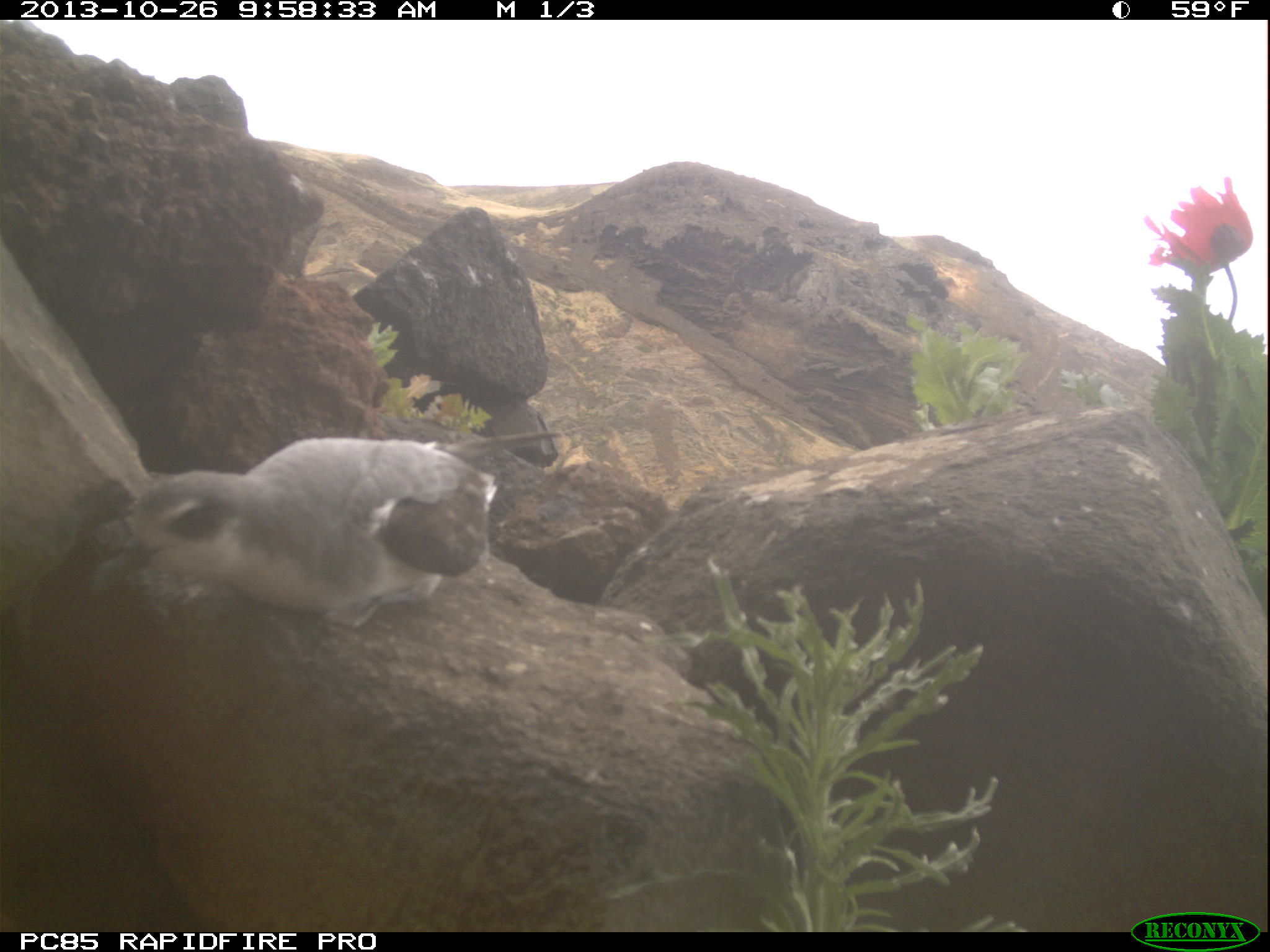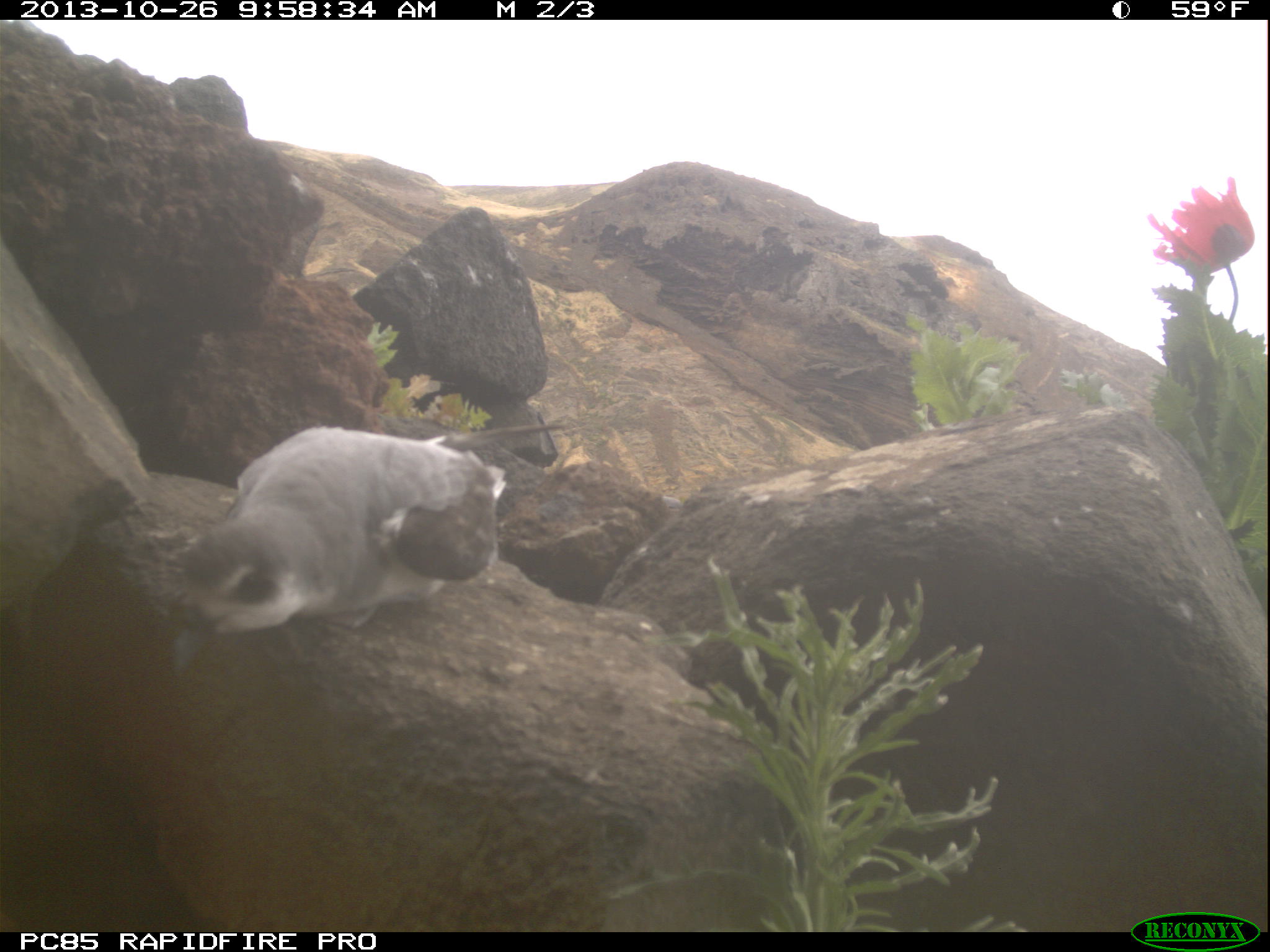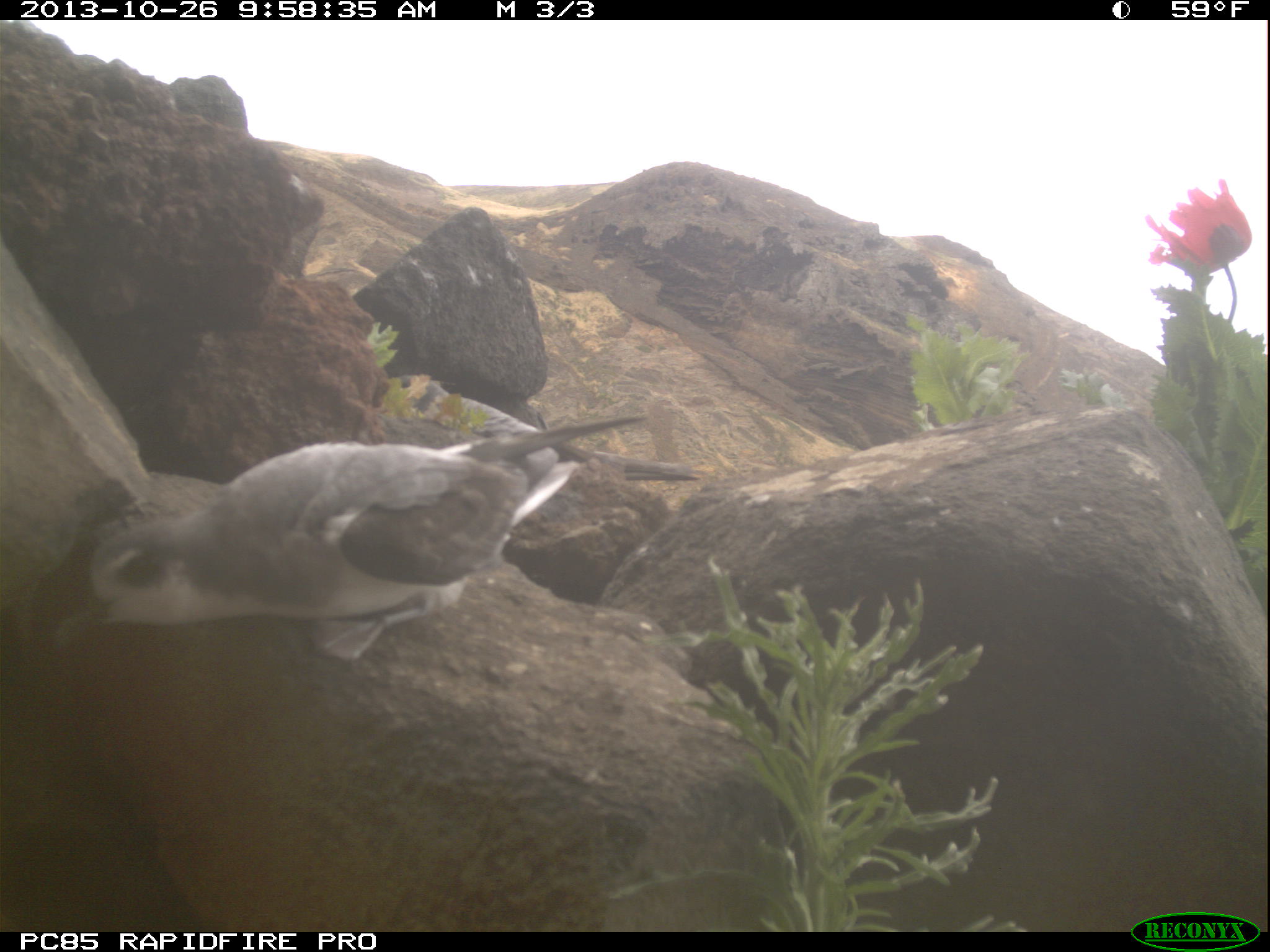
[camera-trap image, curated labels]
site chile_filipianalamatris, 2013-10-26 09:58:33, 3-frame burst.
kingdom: Animalia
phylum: Chordata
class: Aves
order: Procellariiformes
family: Procellariidae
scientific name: Procellariidae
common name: petrel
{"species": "petrel (Procellariidae)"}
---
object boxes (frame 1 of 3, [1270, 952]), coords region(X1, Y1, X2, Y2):
petrel: region(86, 422, 574, 640)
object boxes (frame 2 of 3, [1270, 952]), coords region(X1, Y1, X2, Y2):
petrel: region(168, 425, 513, 643)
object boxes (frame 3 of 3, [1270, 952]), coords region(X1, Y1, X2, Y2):
petrel: region(60, 410, 685, 670)